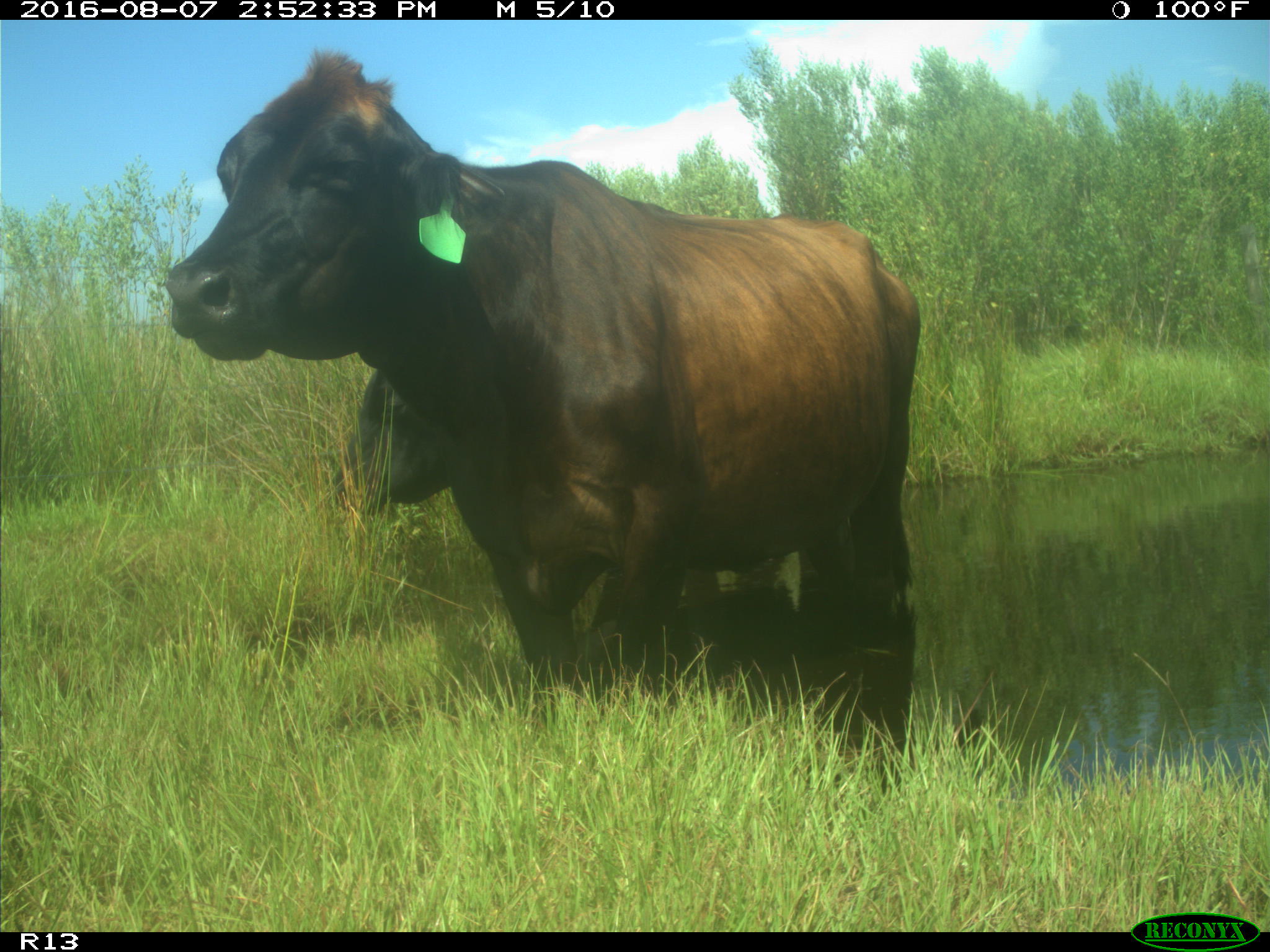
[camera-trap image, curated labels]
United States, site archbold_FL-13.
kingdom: Animalia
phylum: Chordata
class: Mammalia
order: Artiodactyla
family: Bovidae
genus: Bos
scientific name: Bos taurus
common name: domestic cow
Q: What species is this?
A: Bos taurus (domestic cow).